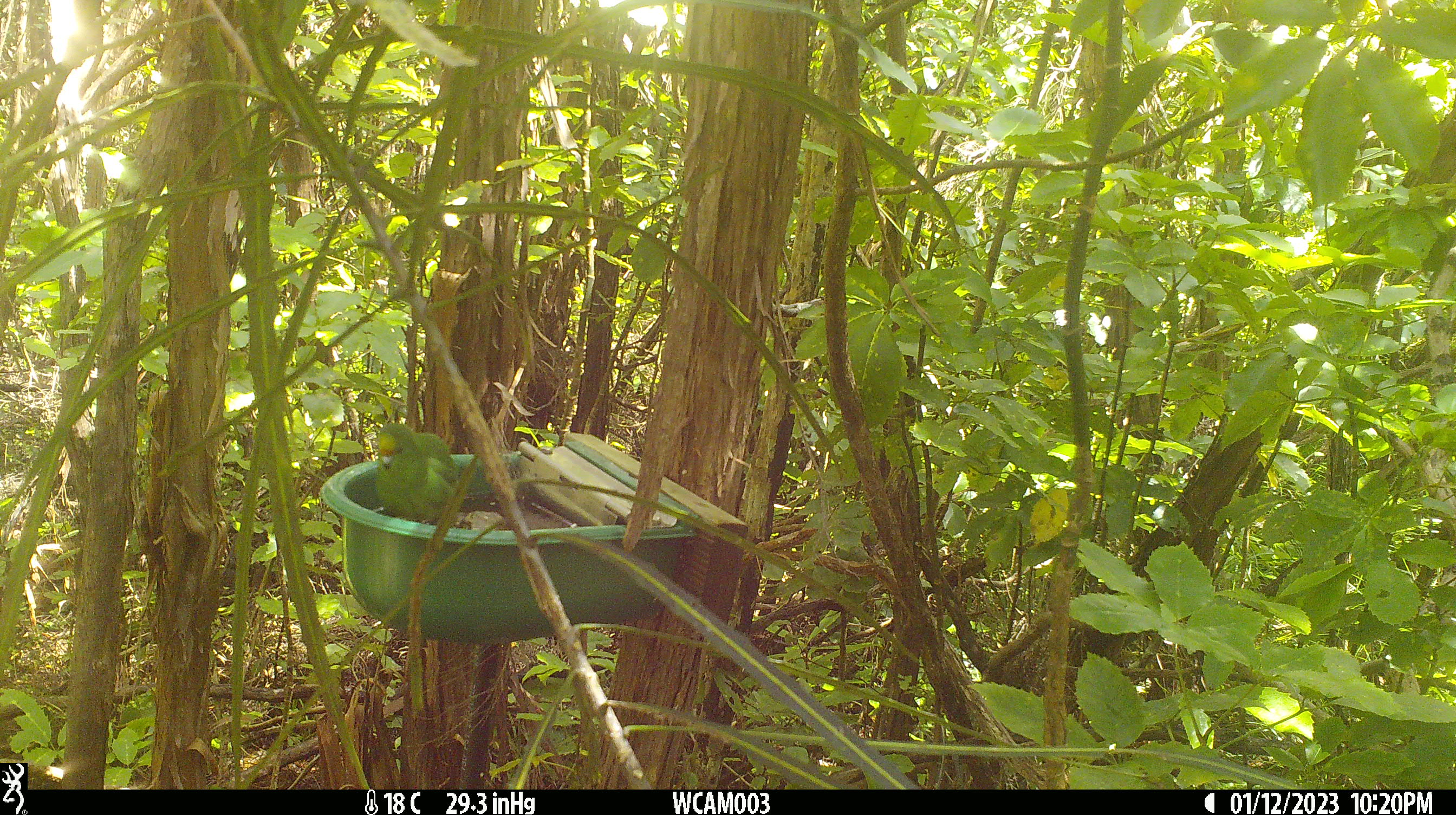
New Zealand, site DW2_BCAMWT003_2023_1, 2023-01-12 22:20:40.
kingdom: Animalia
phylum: Chordata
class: Aves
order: Psittaciformes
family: Psittaculidae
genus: Cyanoramphus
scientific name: Cyanoramphus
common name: parakeet